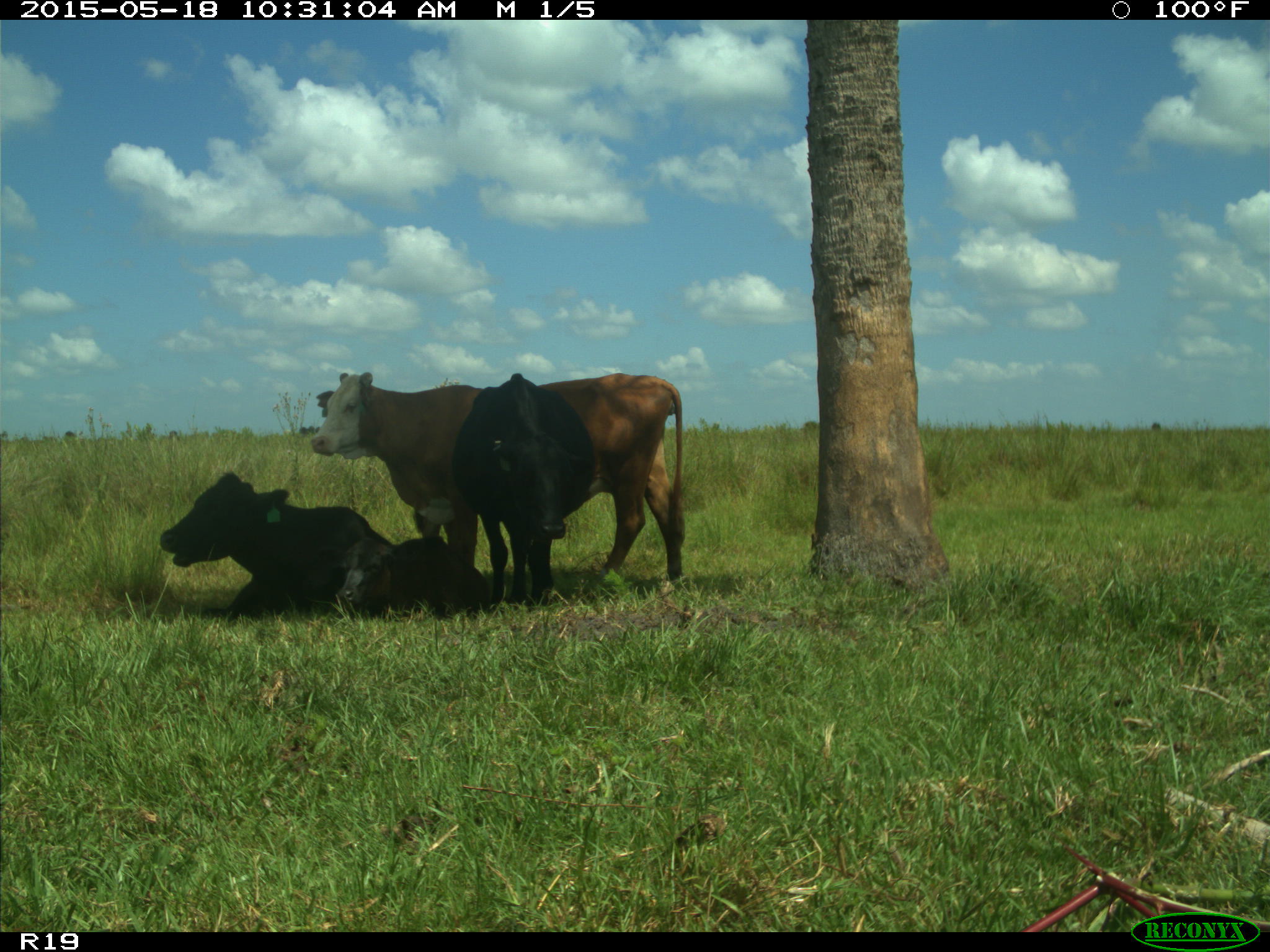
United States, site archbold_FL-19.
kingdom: Animalia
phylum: Chordata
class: Mammalia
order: Artiodactyla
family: Bovidae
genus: Bos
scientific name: Bos taurus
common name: domestic cow